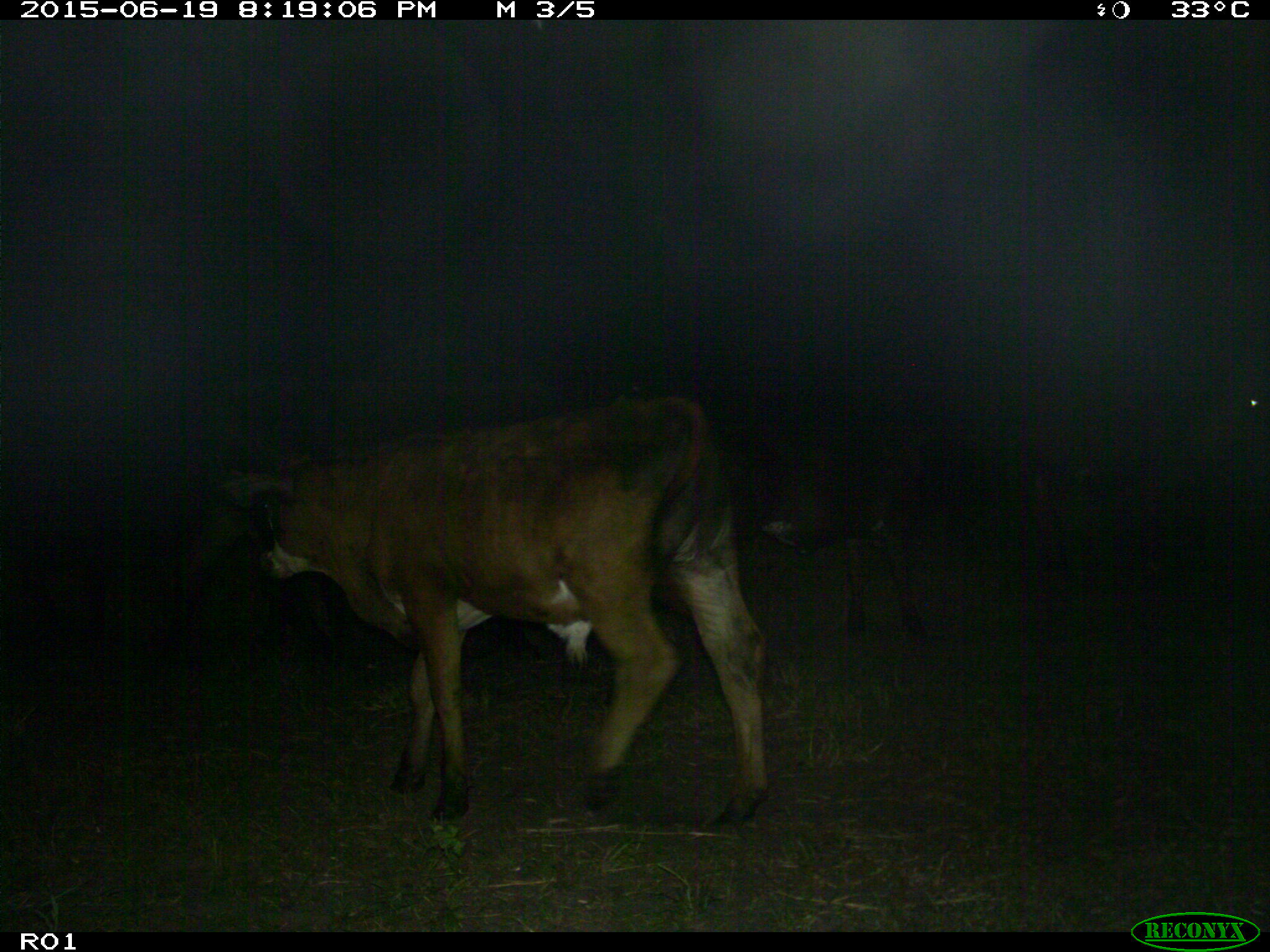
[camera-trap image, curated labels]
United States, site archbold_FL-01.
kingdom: Animalia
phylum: Chordata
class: Mammalia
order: Artiodactyla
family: Bovidae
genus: Bos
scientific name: Bos taurus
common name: domestic cow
Bos taurus (domestic cow).